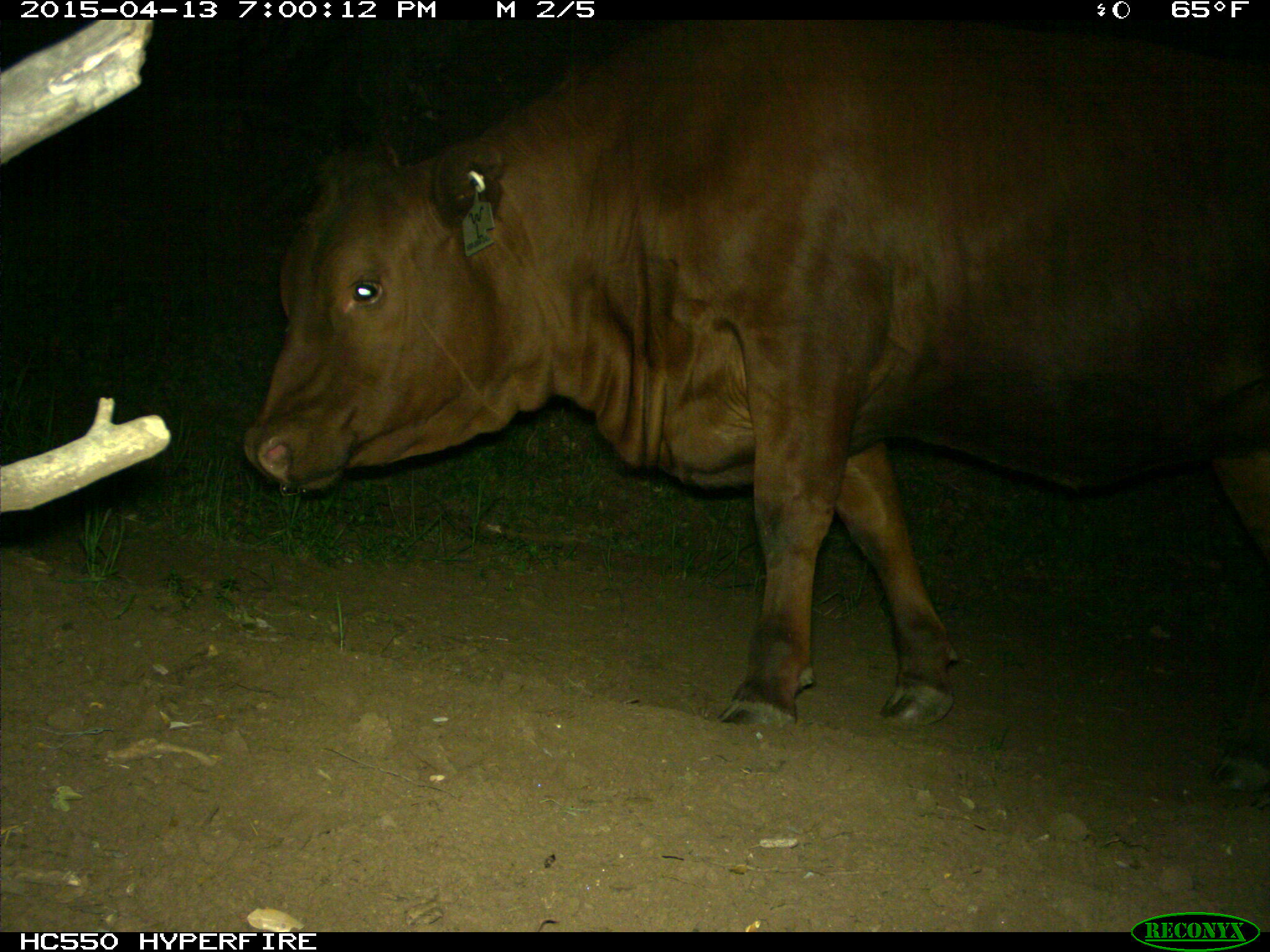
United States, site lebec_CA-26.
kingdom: Animalia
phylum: Chordata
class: Mammalia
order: Artiodactyla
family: Bovidae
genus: Bos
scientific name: Bos taurus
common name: domestic cow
Bos taurus (domestic cow).